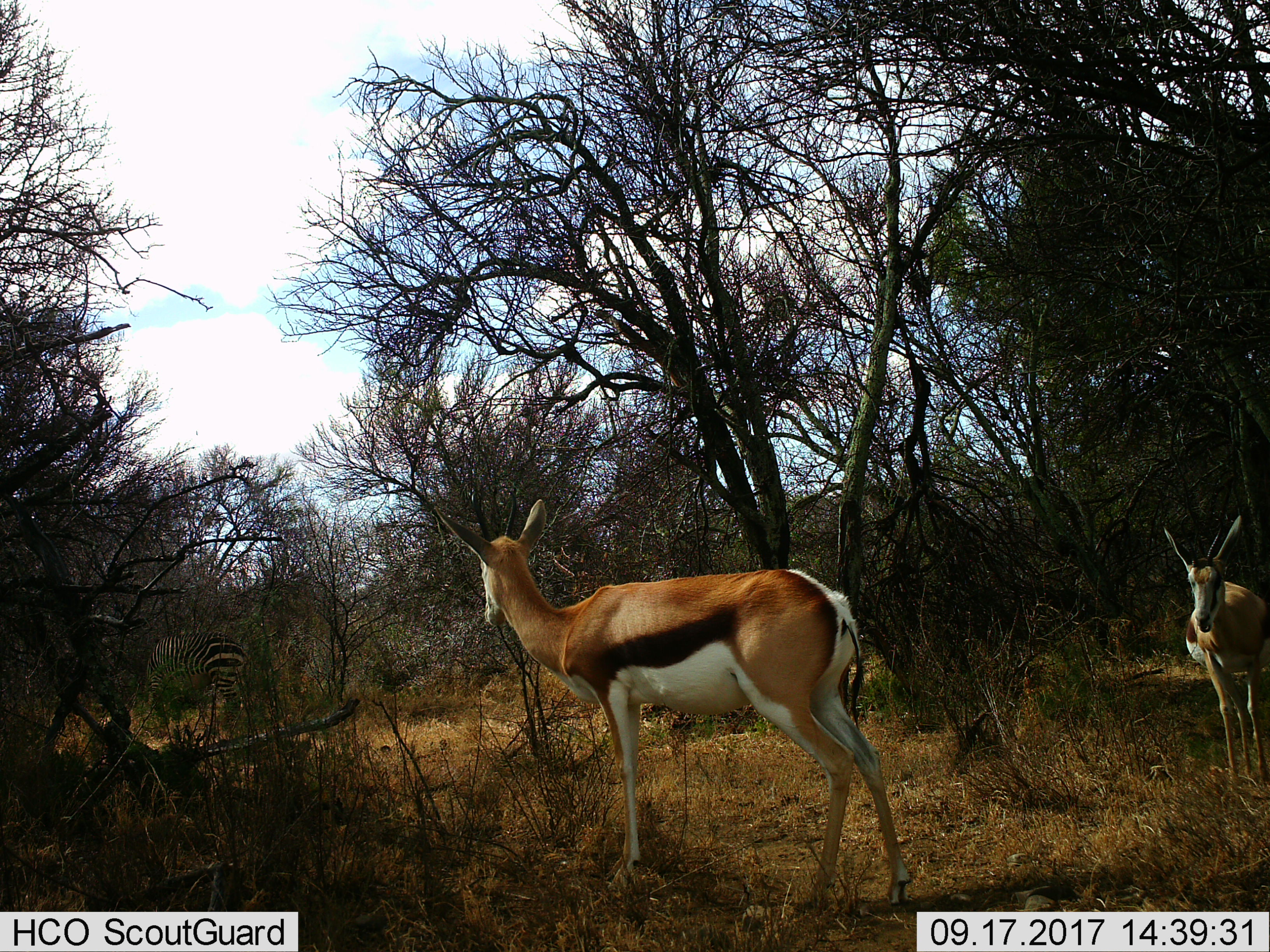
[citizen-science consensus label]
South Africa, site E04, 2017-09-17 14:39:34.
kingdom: Animalia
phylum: Chordata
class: Mammalia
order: Artiodactyla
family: Bovidae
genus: Antidorcas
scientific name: Antidorcas marsupialis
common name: springbok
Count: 2.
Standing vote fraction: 78%.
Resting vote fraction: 0%.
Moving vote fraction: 33%.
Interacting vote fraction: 11%.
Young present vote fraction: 0%.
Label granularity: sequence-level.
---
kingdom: Animalia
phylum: Chordata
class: Mammalia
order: Perissodactyla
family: Equidae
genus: Equus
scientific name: Equus zebra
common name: mountain zebra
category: zebramountain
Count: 1.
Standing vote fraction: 50%.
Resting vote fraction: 0%.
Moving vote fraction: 12%.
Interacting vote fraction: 0%.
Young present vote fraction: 0%.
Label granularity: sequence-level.